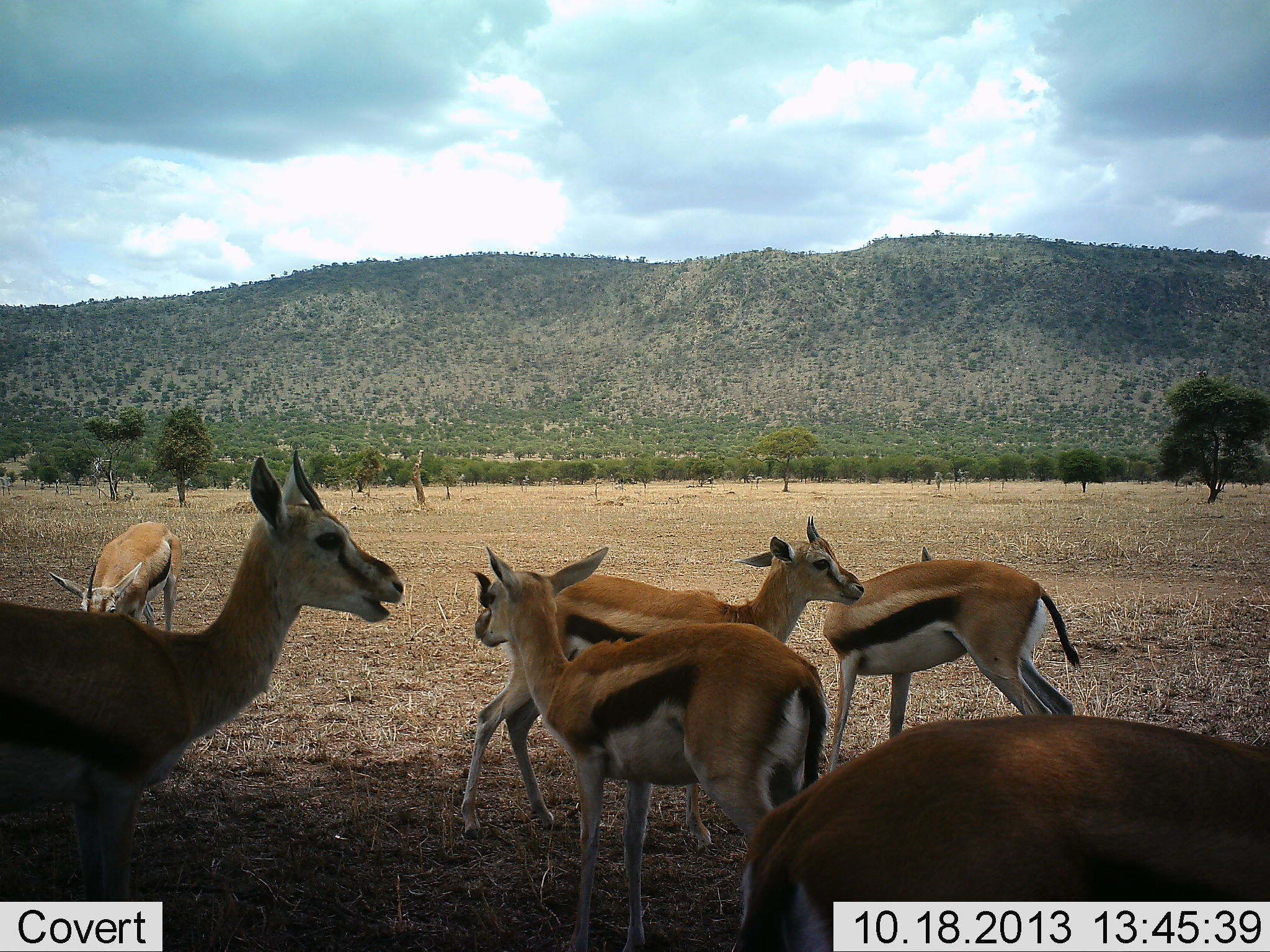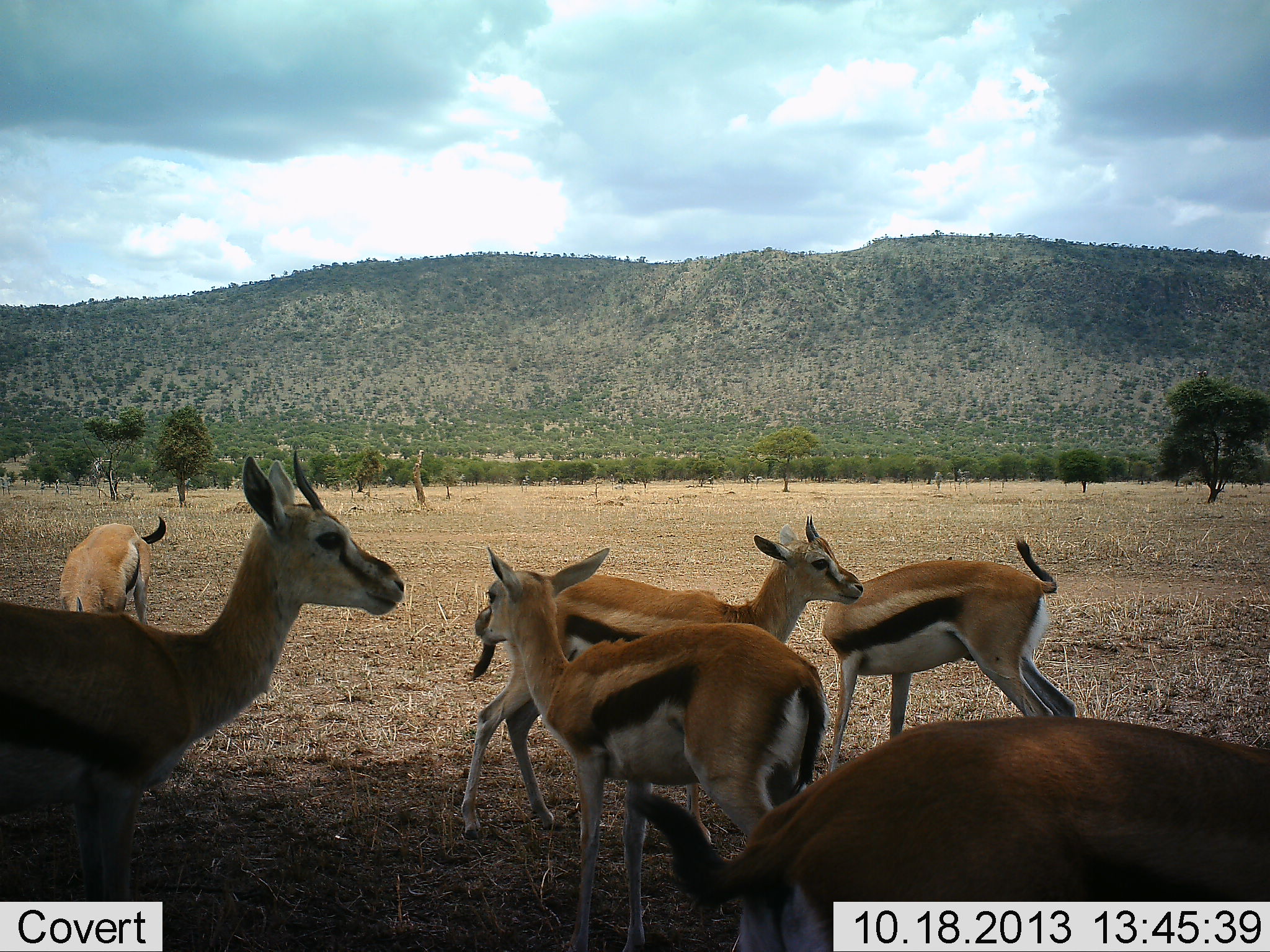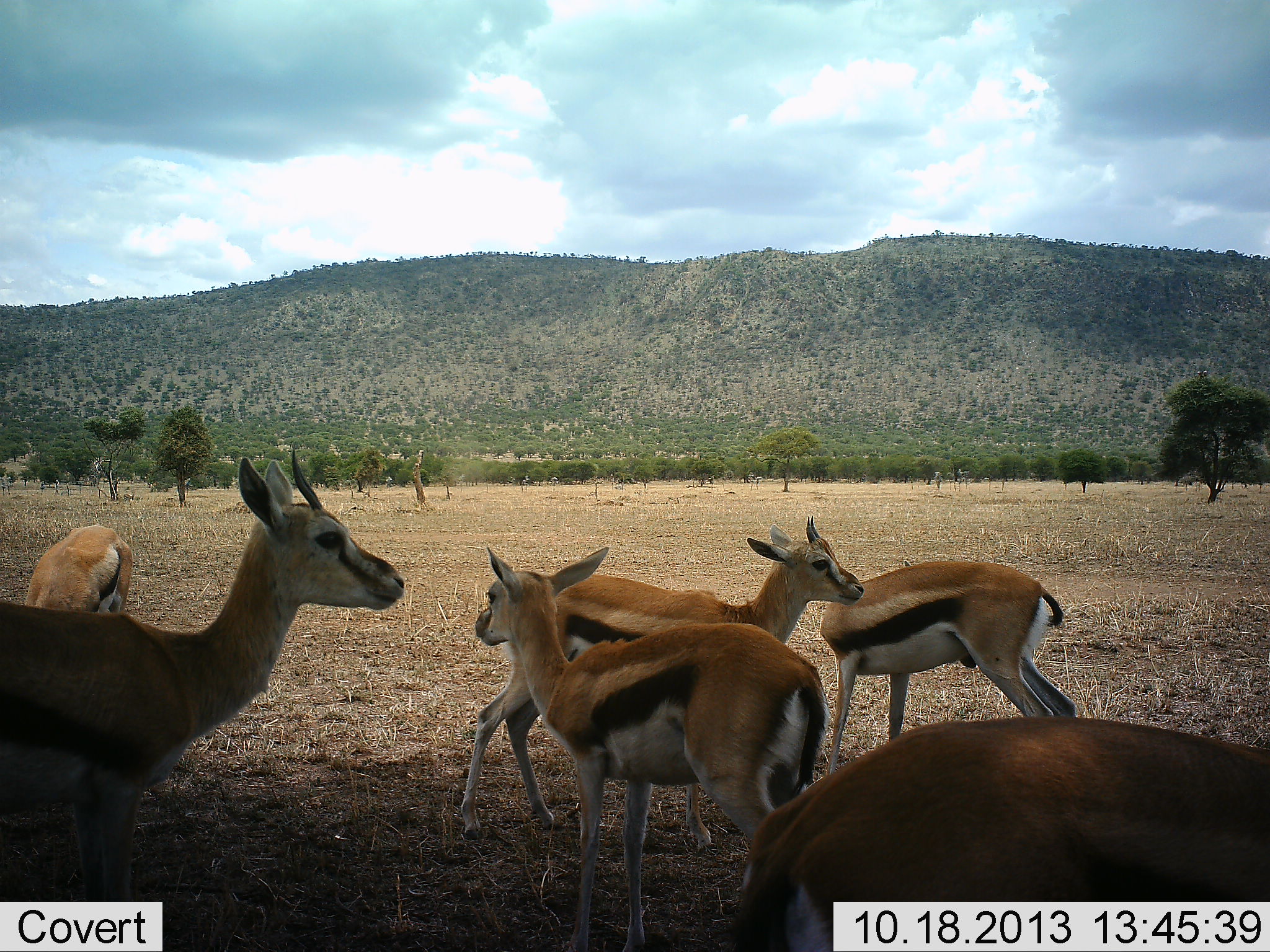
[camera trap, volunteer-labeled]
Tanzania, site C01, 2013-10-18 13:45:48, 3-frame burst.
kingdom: Animalia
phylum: Chordata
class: Mammalia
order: Artiodactyla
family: Bovidae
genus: Eudorcas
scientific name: Eudorcas thomsonii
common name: thomson's gazelle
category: gazellethomsons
Gazellethomsons (thomson's gazelle) (Eudorcas thomsonii), count 6. Behavior (volunteer vote fractions): standing 82%, resting 9%, moving 18%, interacting 0%. Young present (vote fraction): 27%. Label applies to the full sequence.